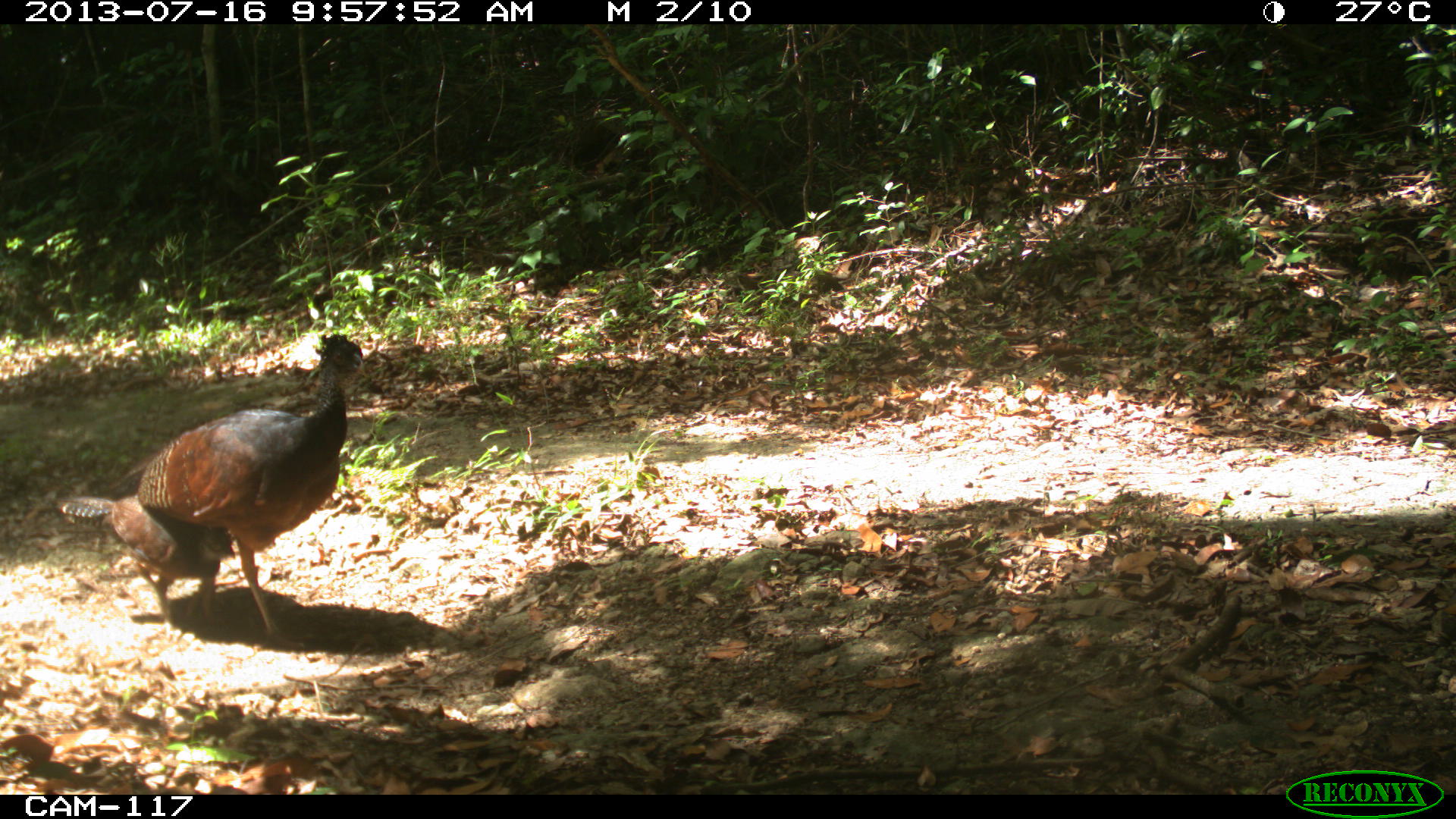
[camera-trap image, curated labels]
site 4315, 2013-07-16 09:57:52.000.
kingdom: Animalia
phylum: Chordata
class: Aves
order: Galliformes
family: Cracidae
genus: Crax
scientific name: Crax rubra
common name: great curassow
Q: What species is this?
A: Crax rubra (great curassow).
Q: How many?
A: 2.